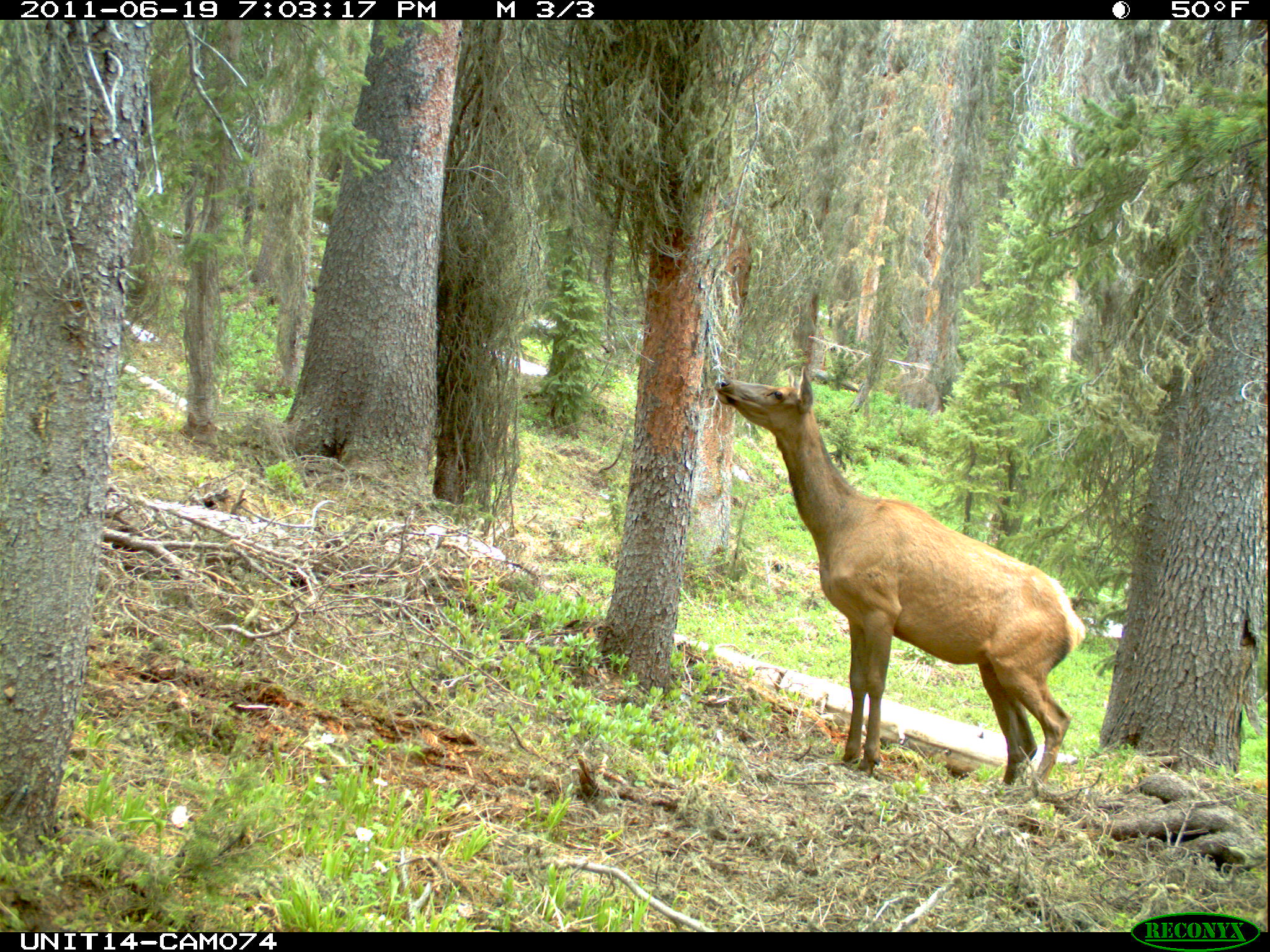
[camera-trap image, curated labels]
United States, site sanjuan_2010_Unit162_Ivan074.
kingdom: Animalia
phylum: Chordata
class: Mammalia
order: Artiodactyla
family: Cervidae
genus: Cervus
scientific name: Cervus elaphus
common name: red deer